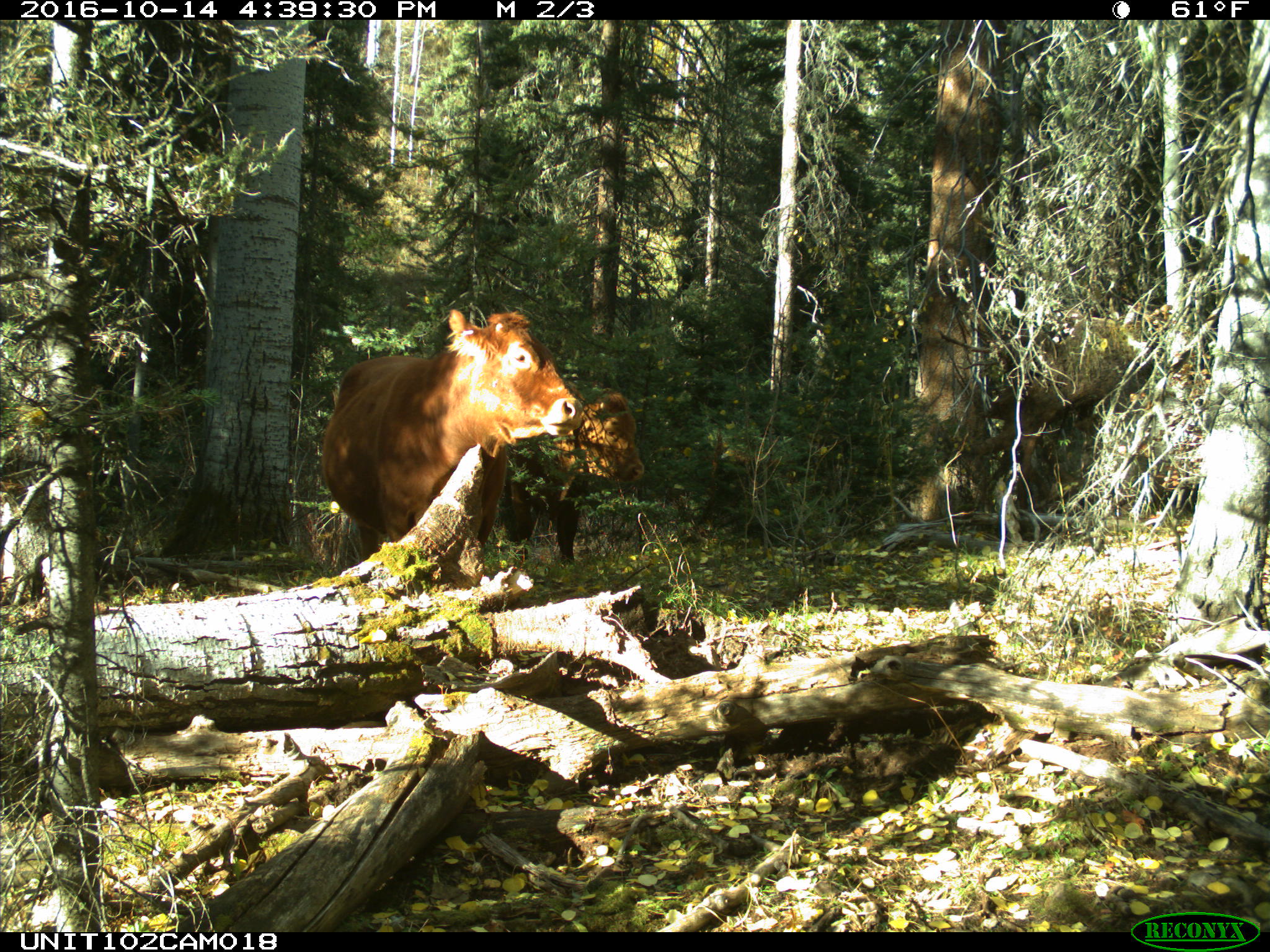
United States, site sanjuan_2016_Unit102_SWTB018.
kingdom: Animalia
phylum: Chordata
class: Mammalia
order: Artiodactyla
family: Bovidae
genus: Bos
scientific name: Bos taurus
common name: domestic cow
Bos taurus (domestic cow).